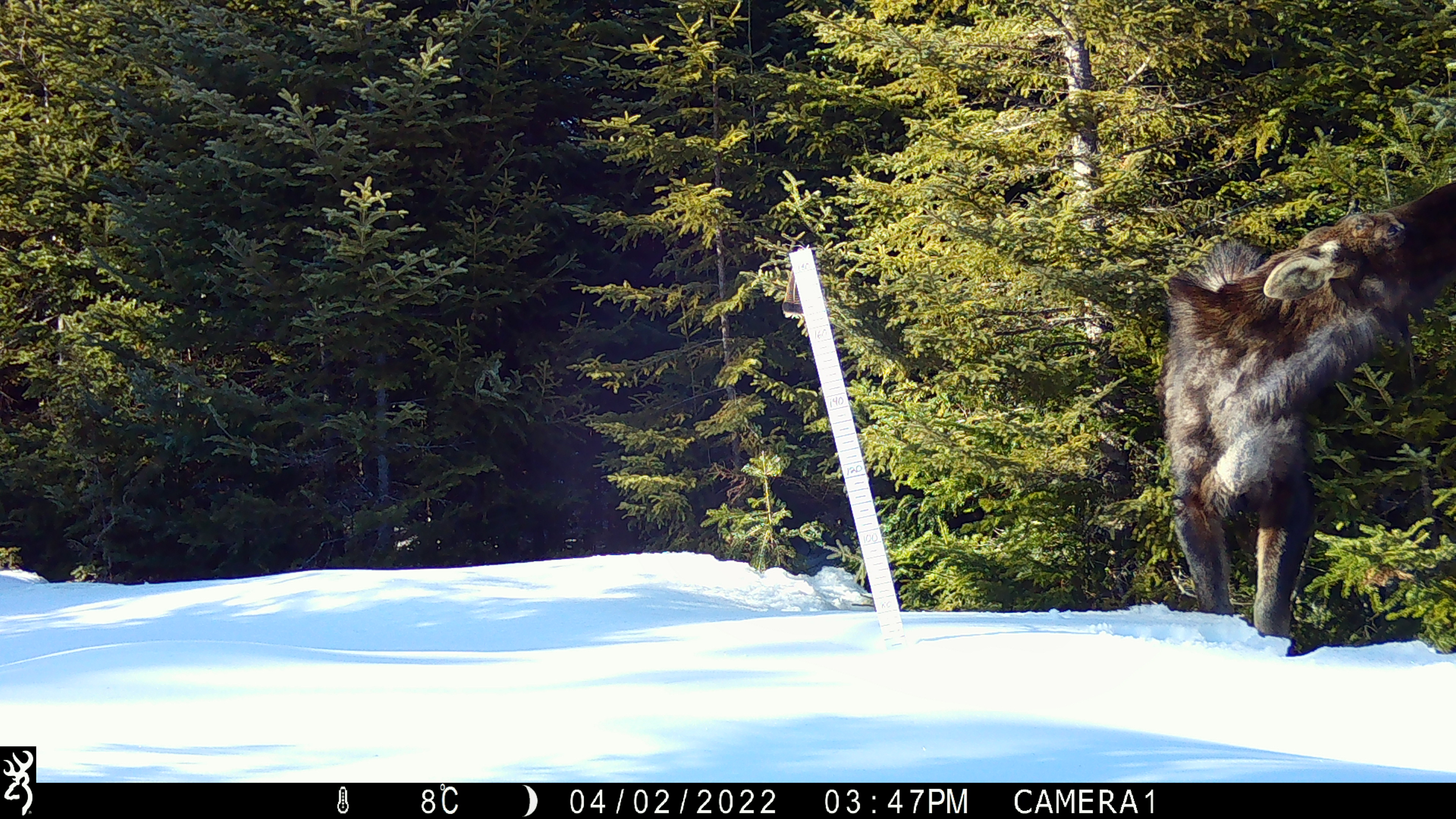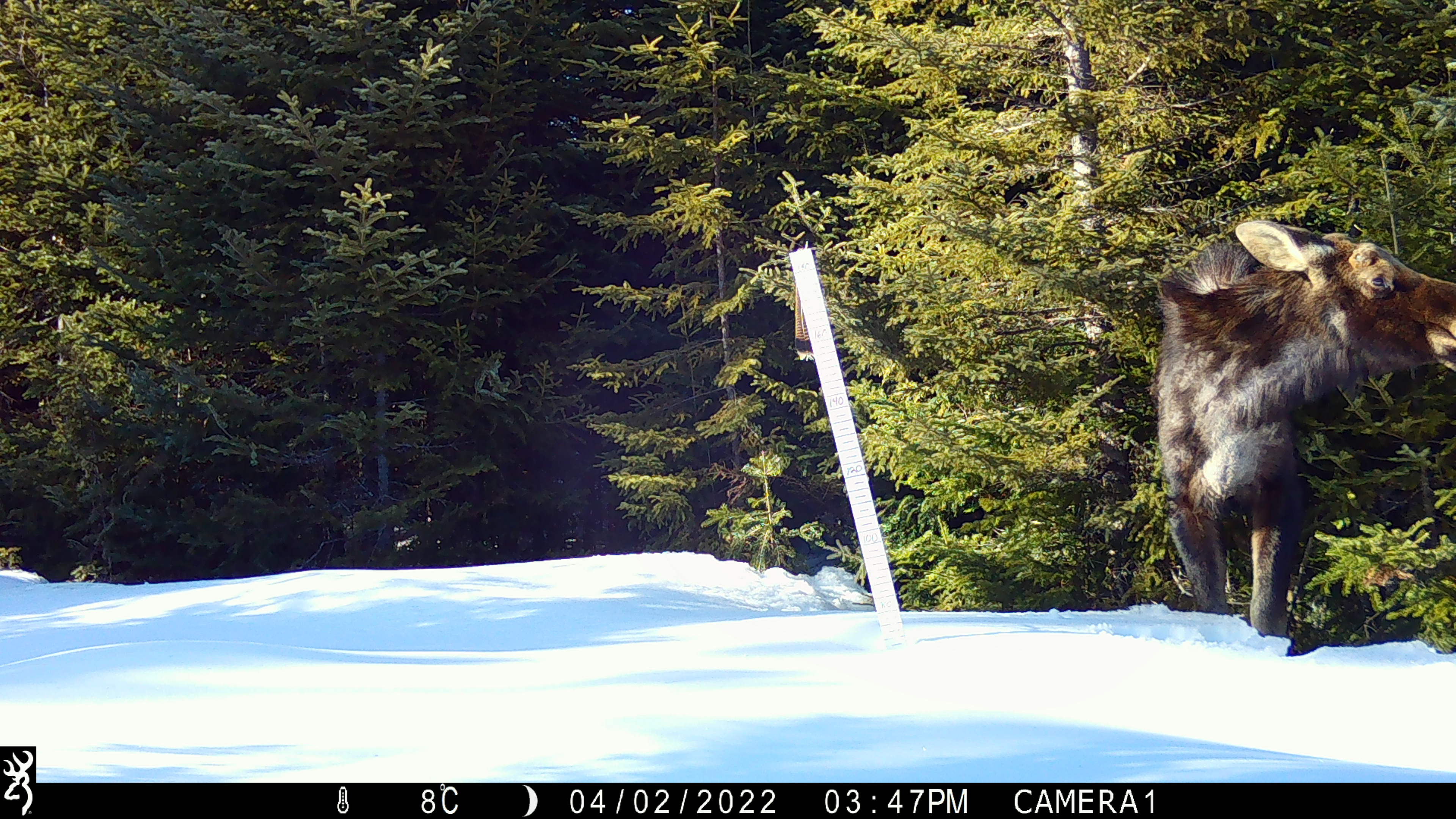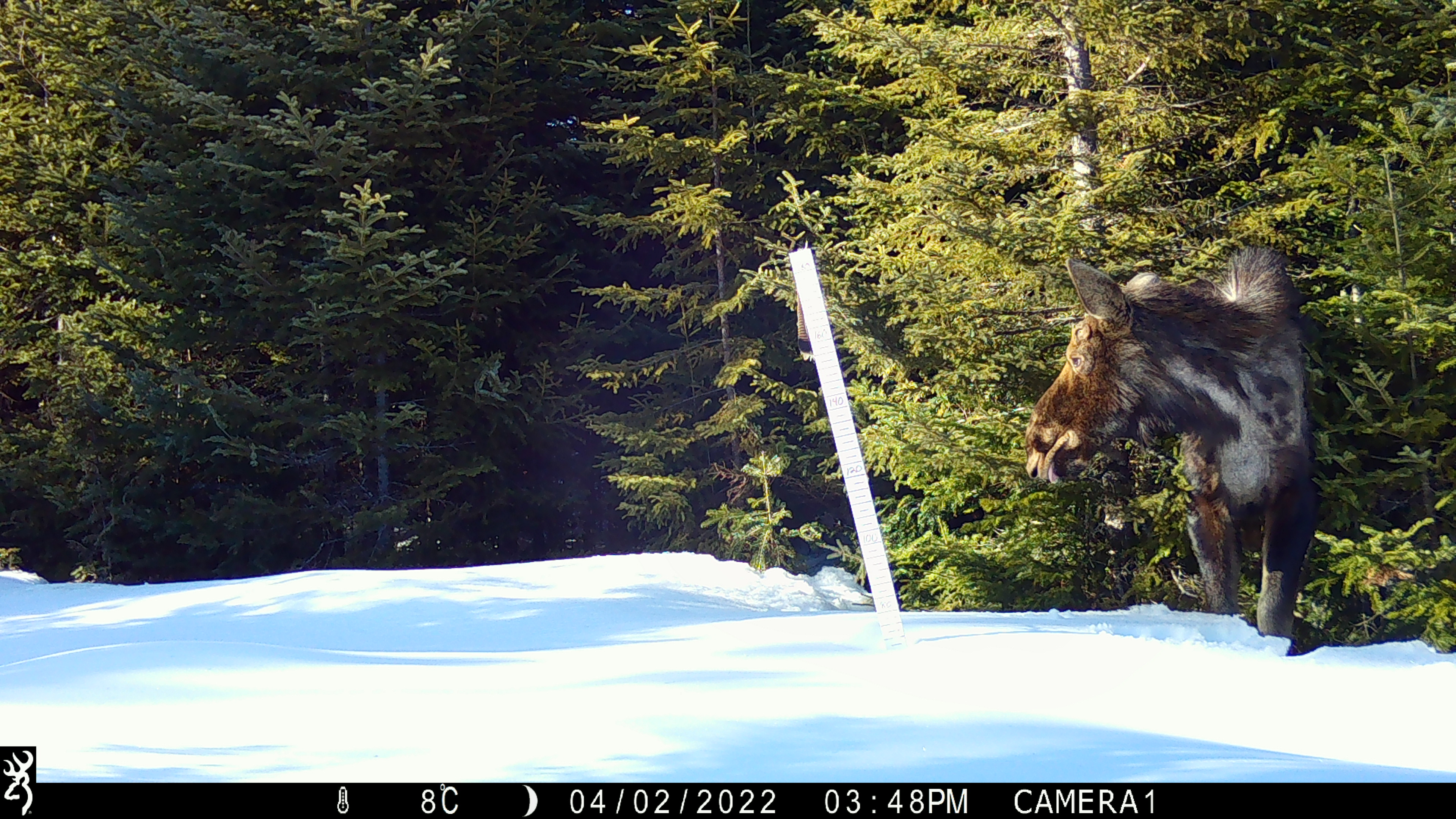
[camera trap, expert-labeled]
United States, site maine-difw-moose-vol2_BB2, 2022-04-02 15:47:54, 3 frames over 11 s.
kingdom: Animalia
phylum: Chordata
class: Mammalia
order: Artiodactyla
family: Cervidae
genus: Alces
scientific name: Alces alces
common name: moose